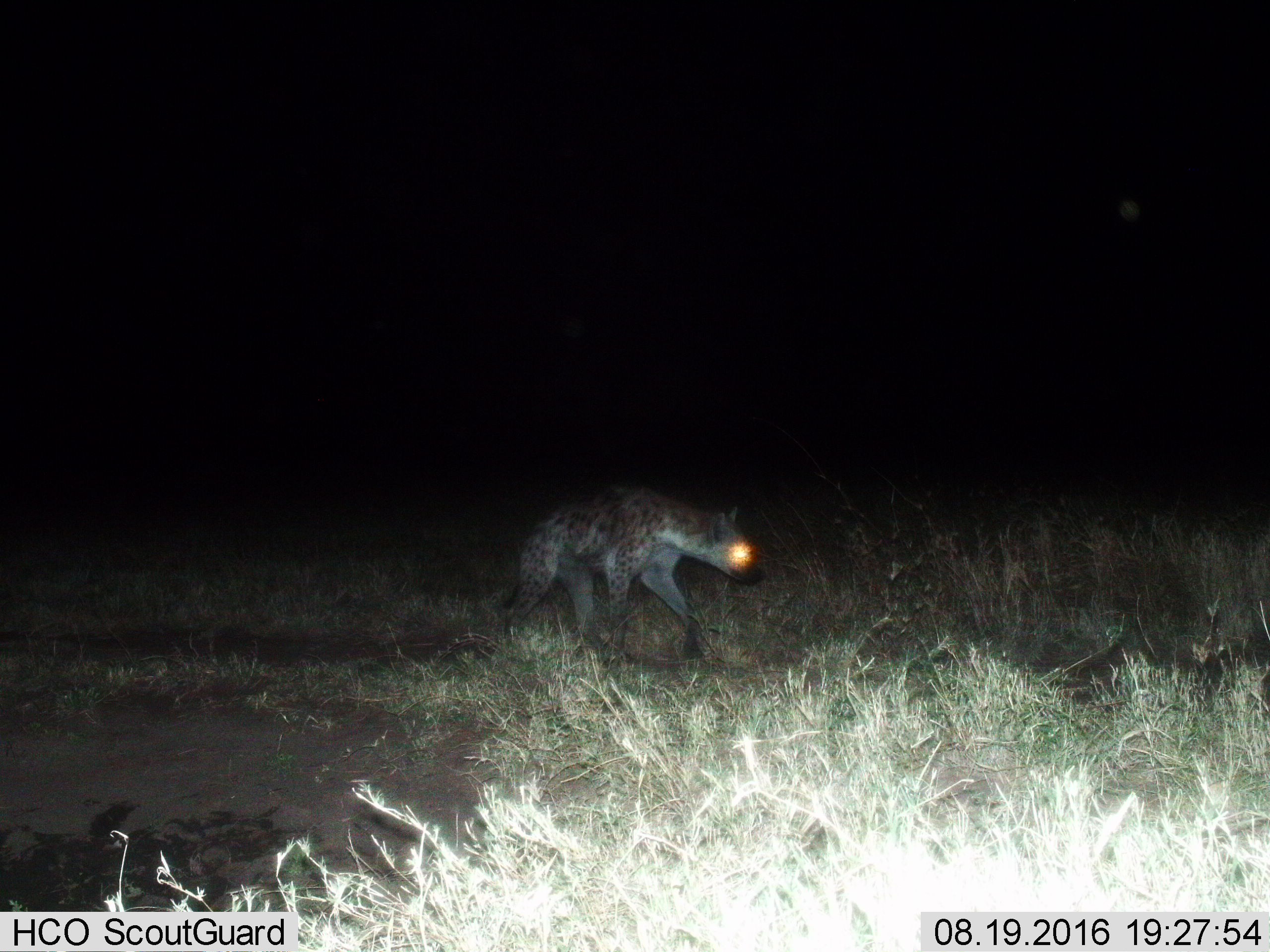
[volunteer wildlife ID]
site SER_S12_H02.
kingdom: Animalia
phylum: Chordata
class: Mammalia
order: Carnivora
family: Hyaenidae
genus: Crocuta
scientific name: Crocuta crocuta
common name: spotted hyena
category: hyenaspotted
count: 1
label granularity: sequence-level